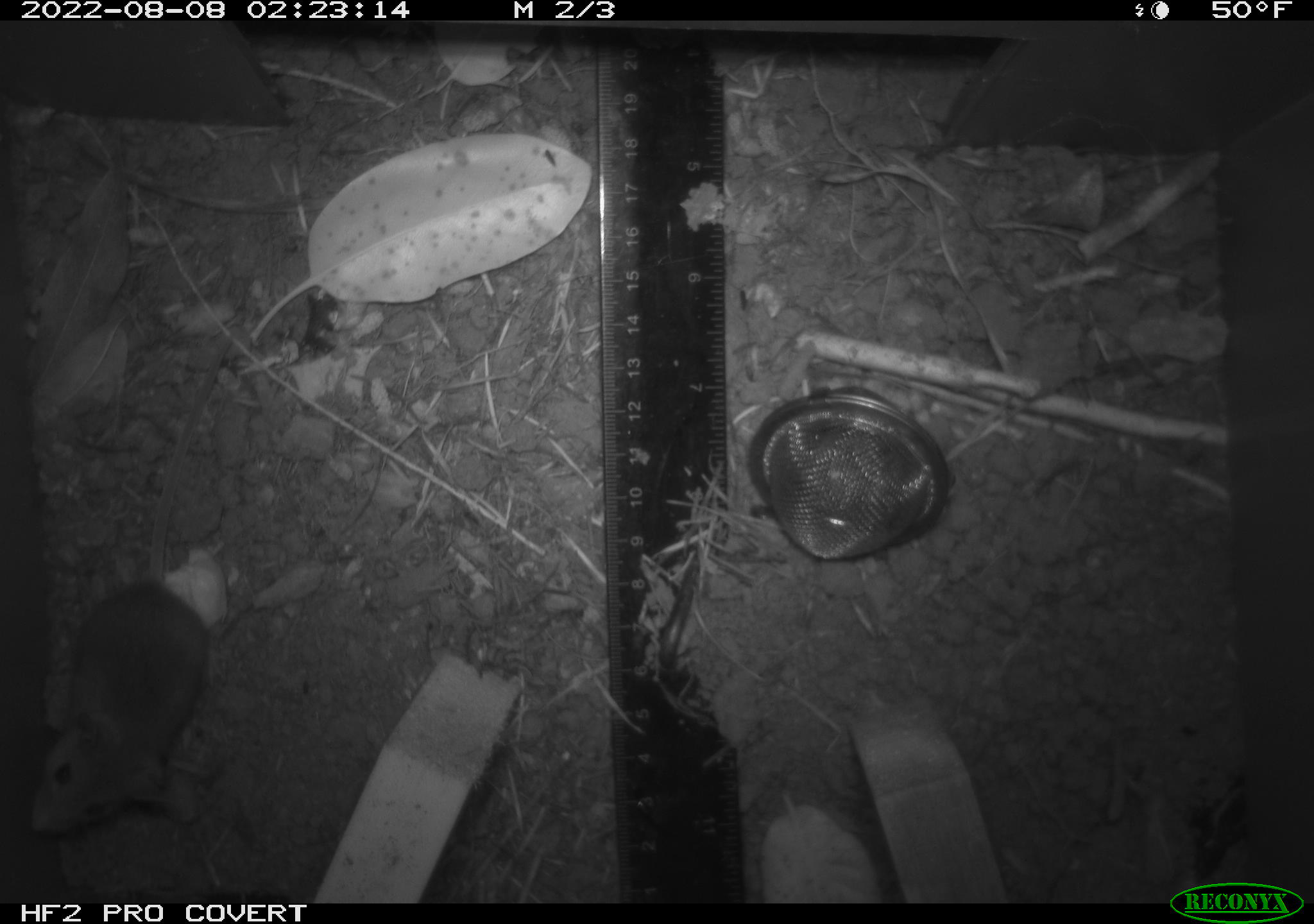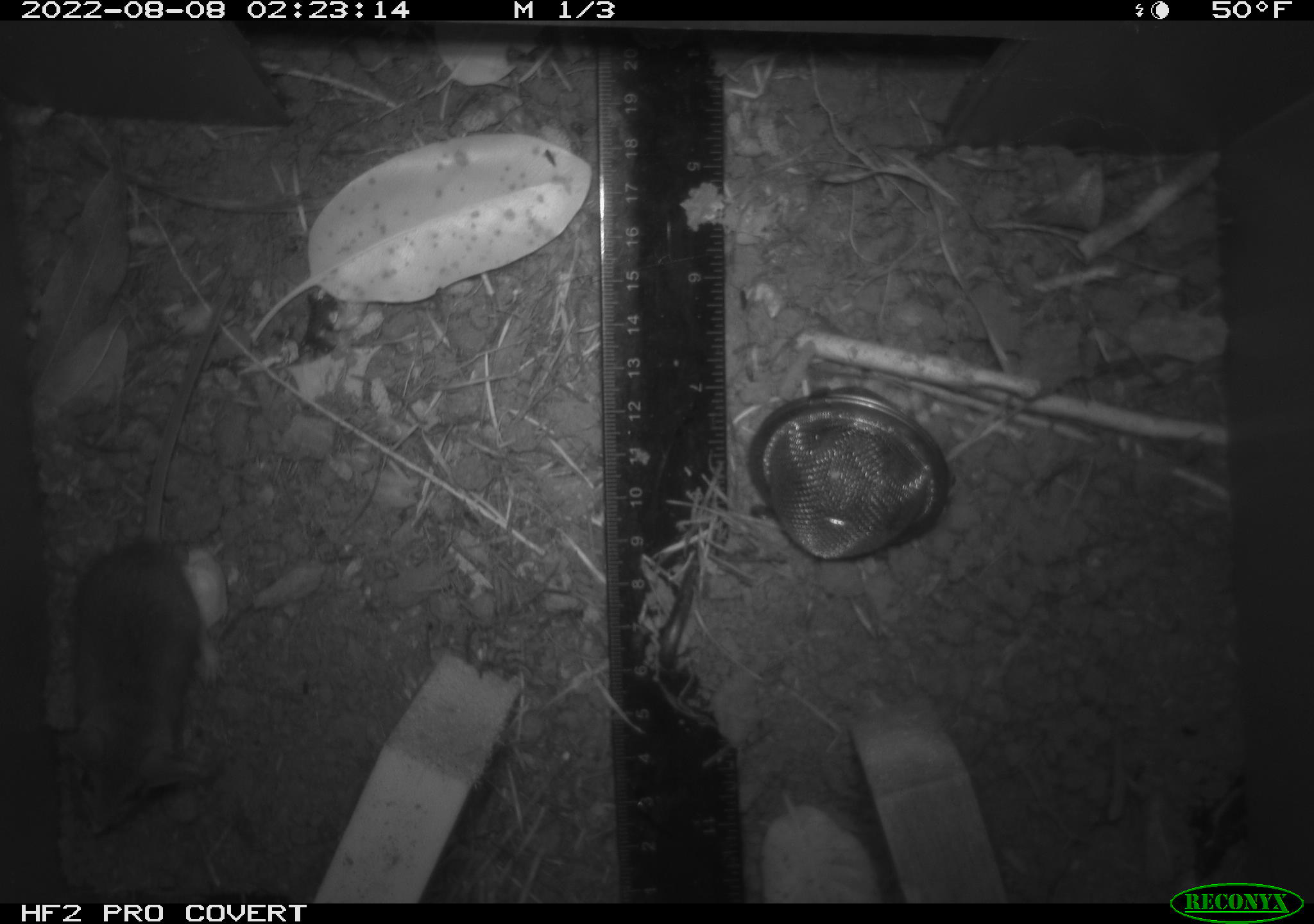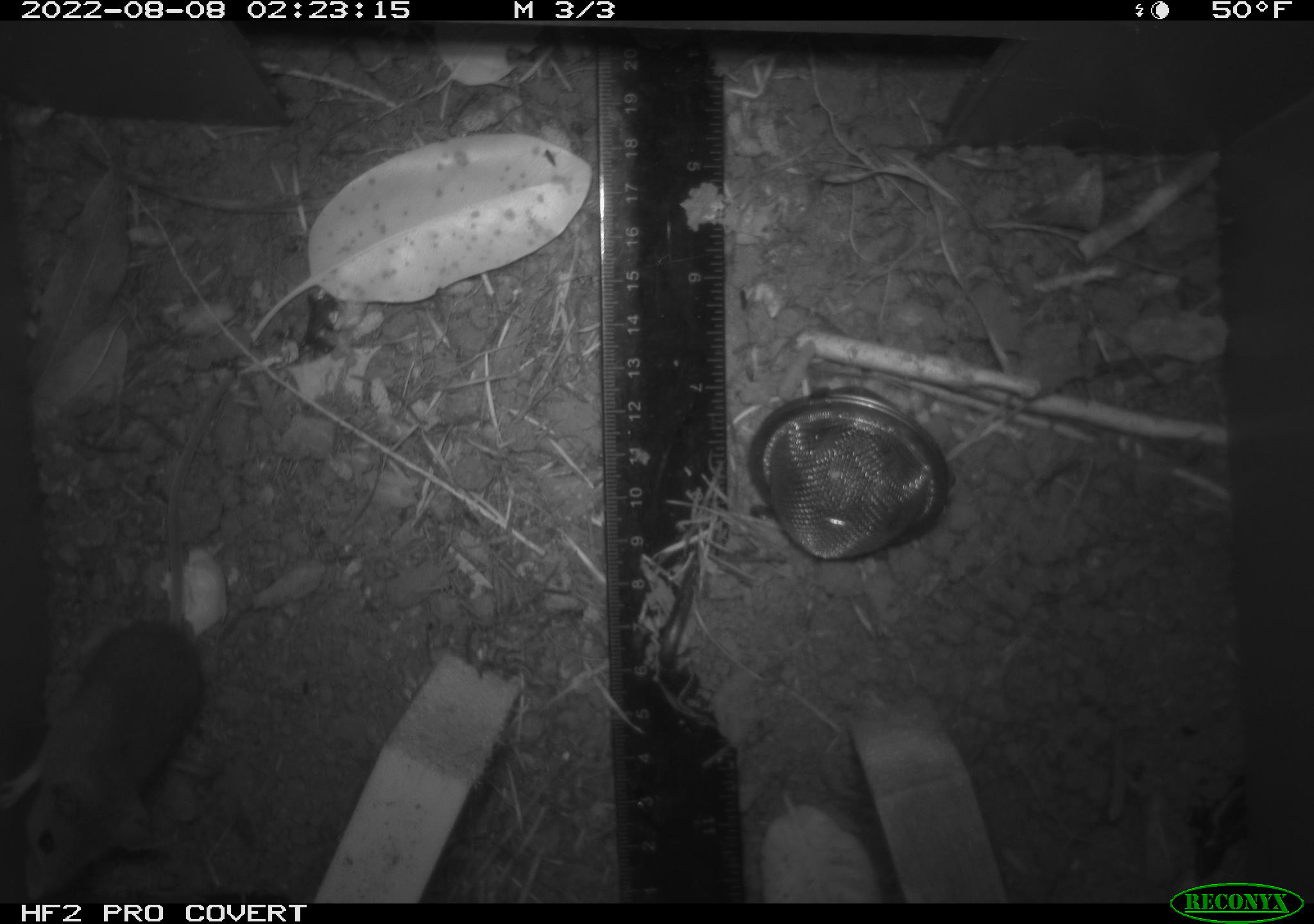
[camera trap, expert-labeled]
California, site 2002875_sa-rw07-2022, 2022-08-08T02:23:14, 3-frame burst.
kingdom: Animalia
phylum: Chordata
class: Mammalia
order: Rodentia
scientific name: Rodentia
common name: mouse species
Mouse species (Rodentia).